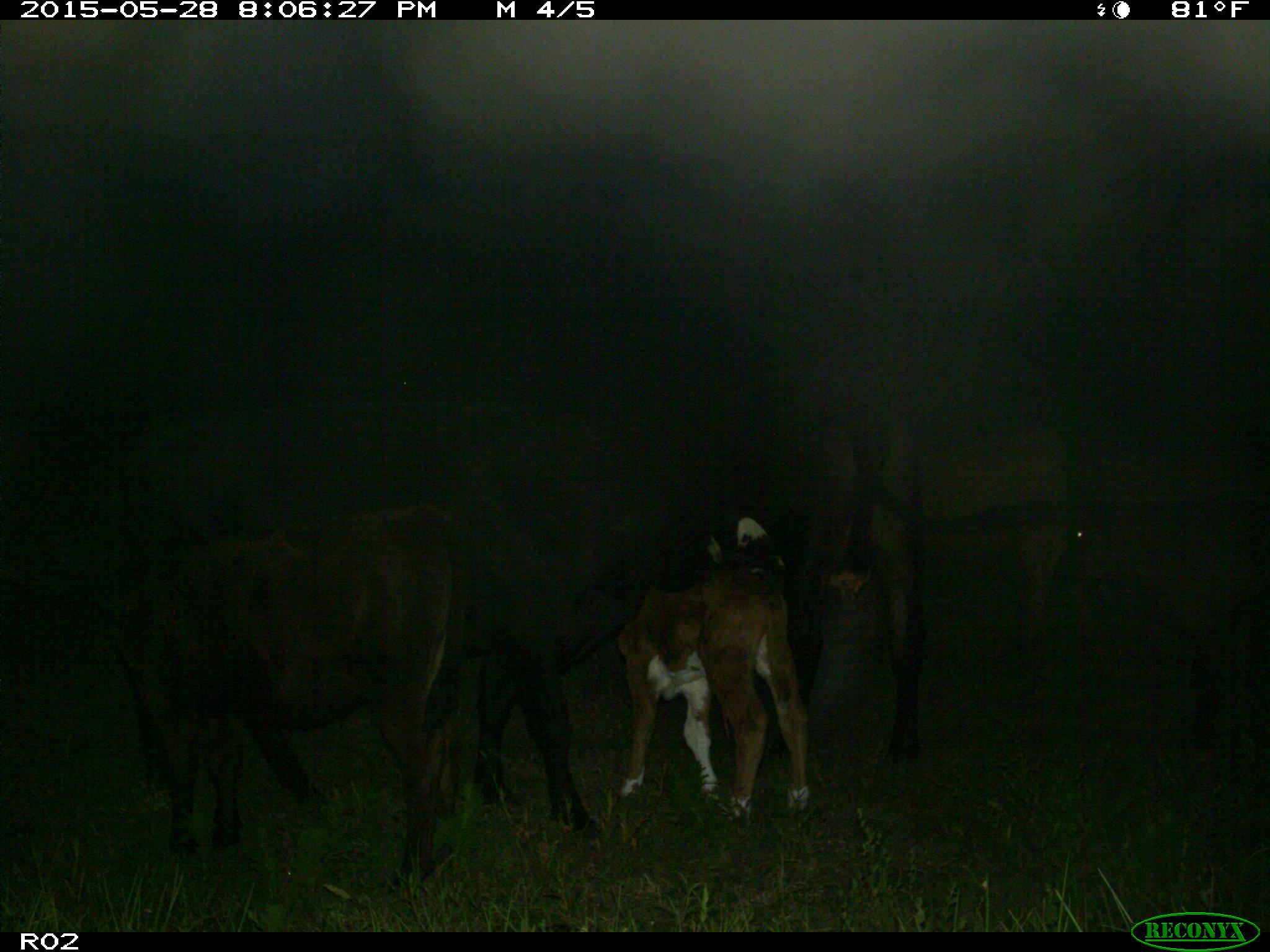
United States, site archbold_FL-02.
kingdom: Animalia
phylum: Chordata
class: Mammalia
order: Artiodactyla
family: Bovidae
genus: Bos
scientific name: Bos taurus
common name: domestic cow